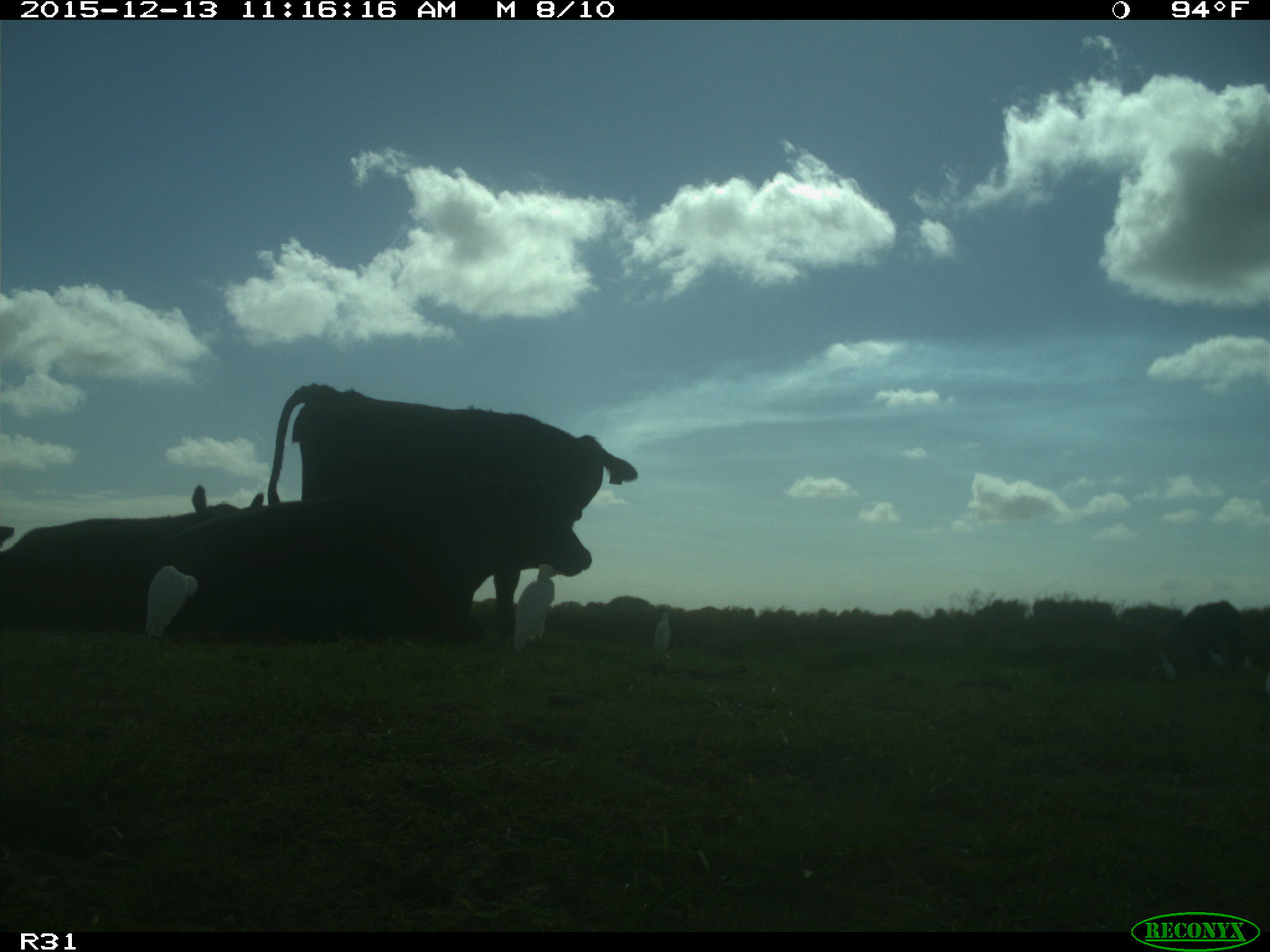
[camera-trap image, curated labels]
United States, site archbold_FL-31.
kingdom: Animalia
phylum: Chordata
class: Mammalia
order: Artiodactyla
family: Bovidae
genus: Bos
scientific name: Bos taurus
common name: domestic cow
Bos taurus (domestic cow).